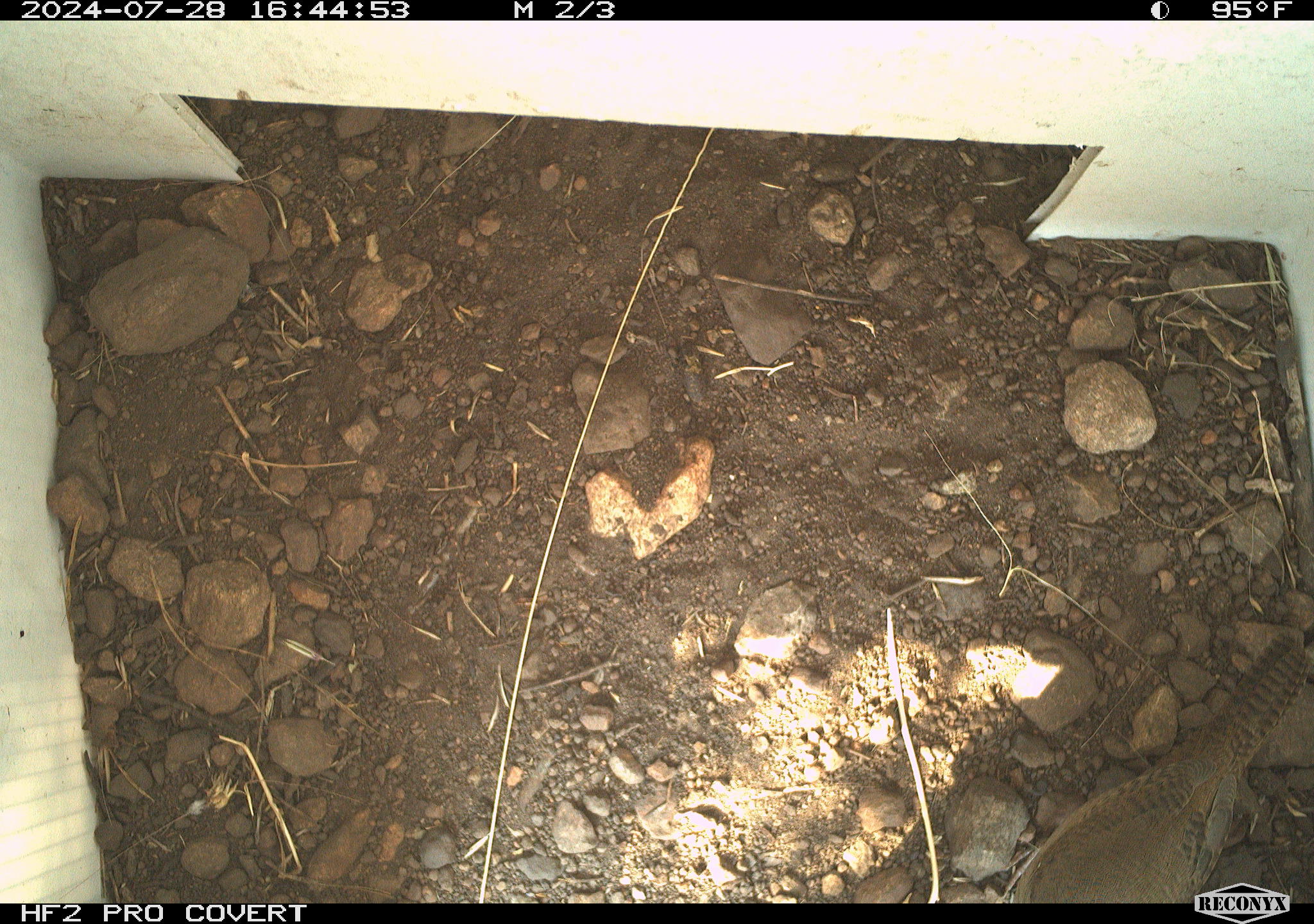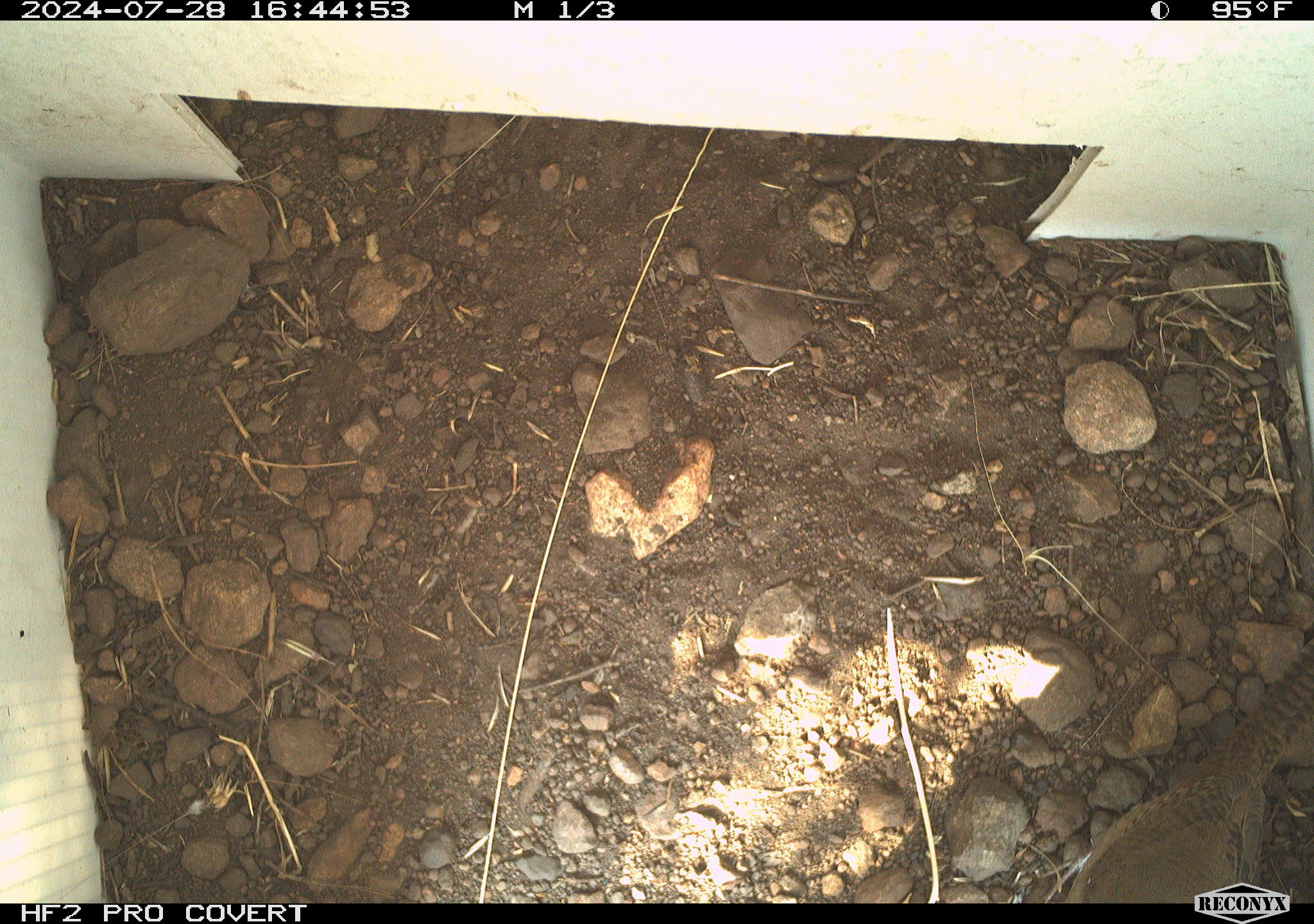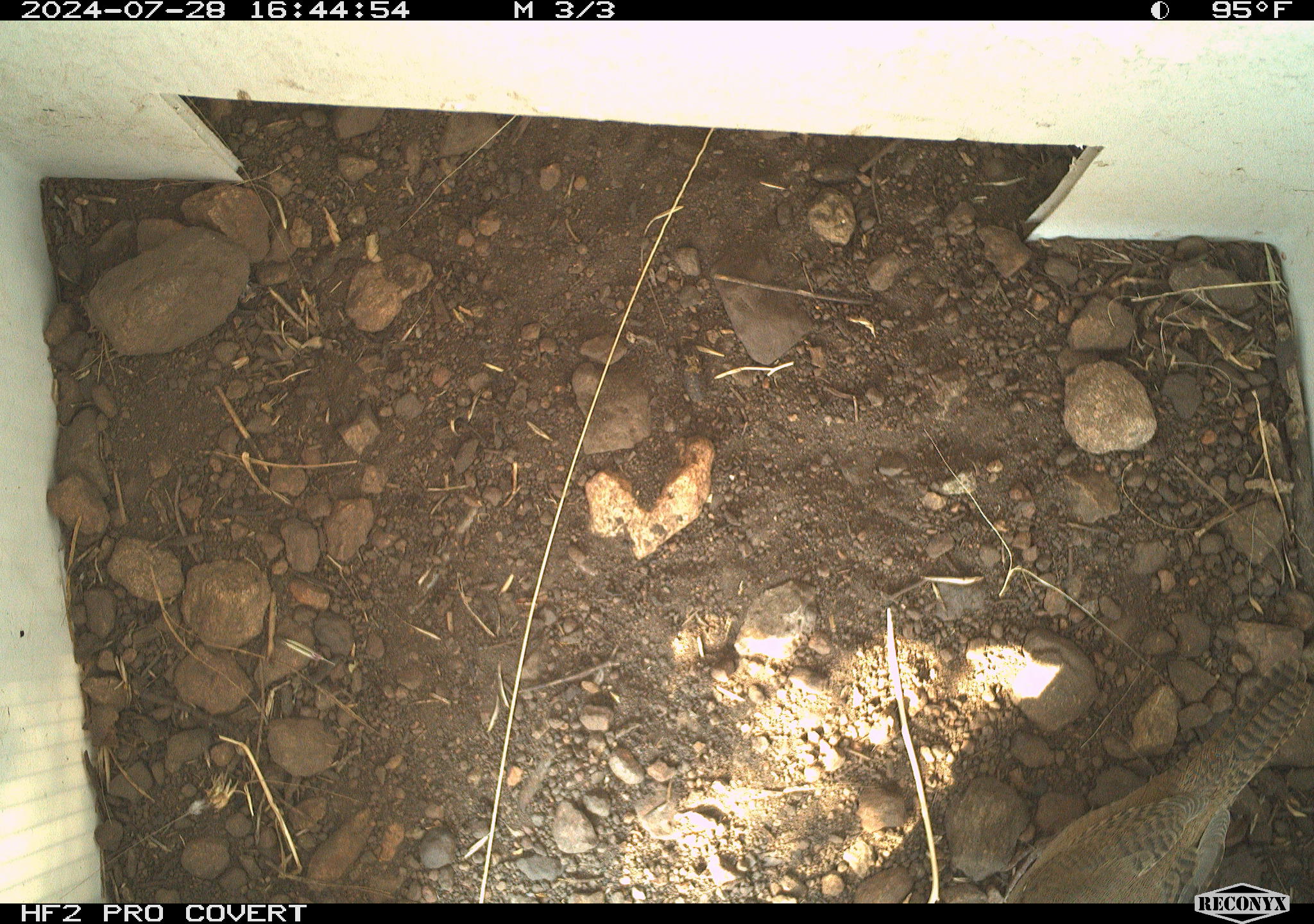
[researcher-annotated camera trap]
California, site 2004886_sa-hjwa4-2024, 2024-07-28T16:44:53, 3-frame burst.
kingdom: Animalia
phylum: Chordata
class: Aves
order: Passeriformes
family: Troglodytidae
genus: Troglodytes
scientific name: Troglodytes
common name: house wrens, winter wrens, and allies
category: troglodytes species